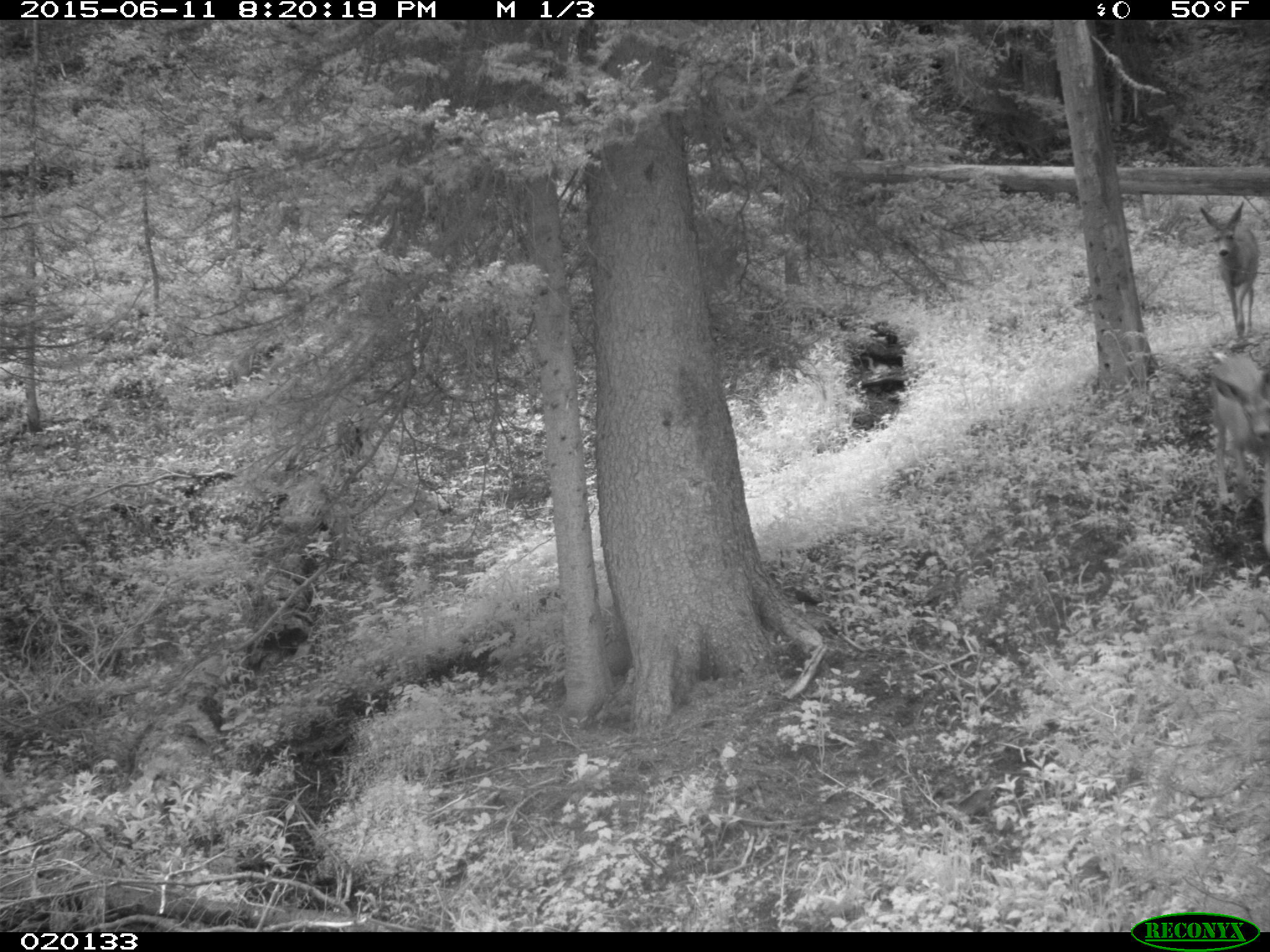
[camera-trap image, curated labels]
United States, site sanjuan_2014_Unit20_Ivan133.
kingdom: Animalia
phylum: Chordata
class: Mammalia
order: Artiodactyla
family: Cervidae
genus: Odocoileus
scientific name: Odocoileus hemionus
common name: mule deer